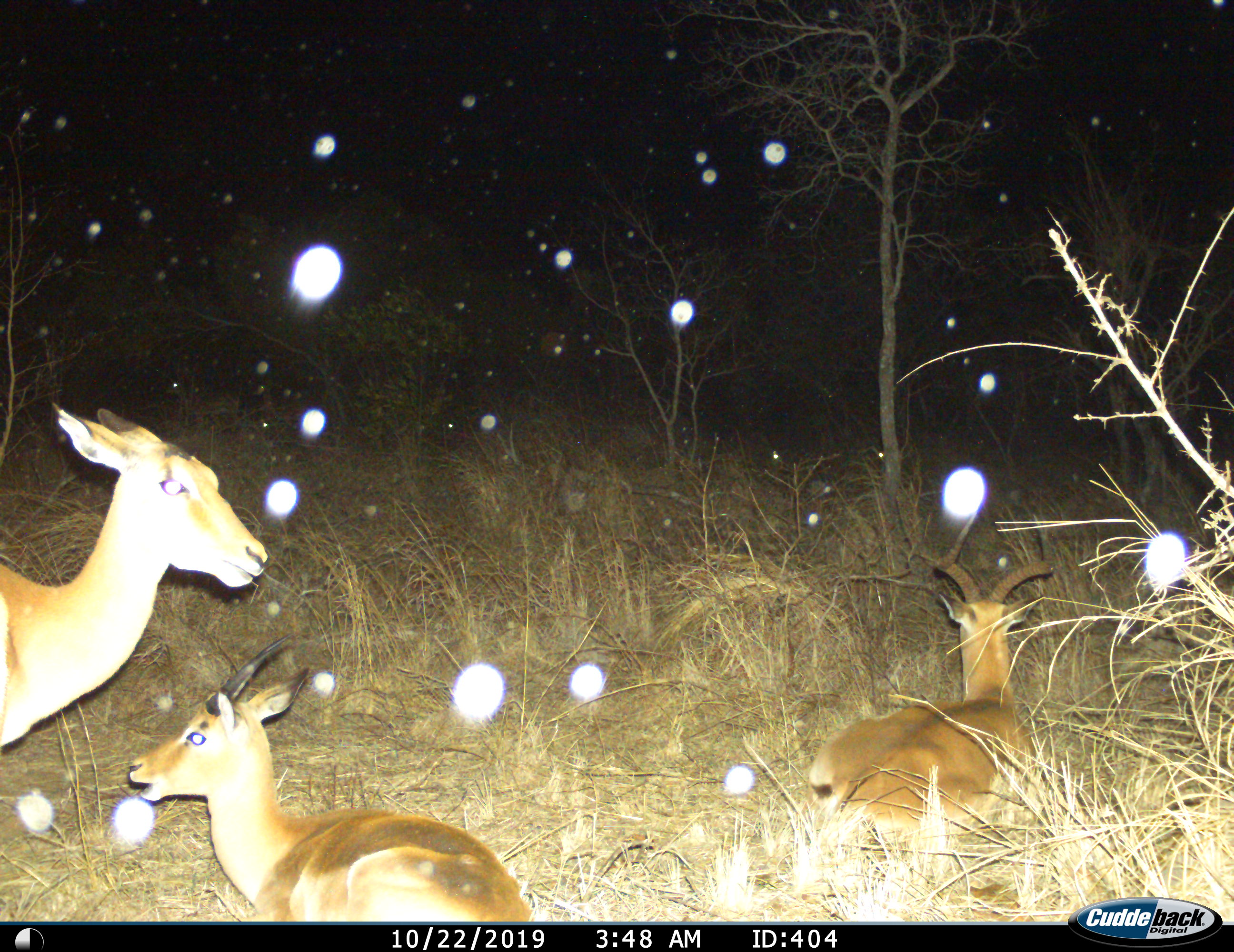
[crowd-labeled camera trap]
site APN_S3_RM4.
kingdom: Animalia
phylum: Chordata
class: Mammalia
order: Artiodactyla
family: Bovidae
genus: Aepyceros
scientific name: Aepyceros melampus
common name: impala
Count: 3.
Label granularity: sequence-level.